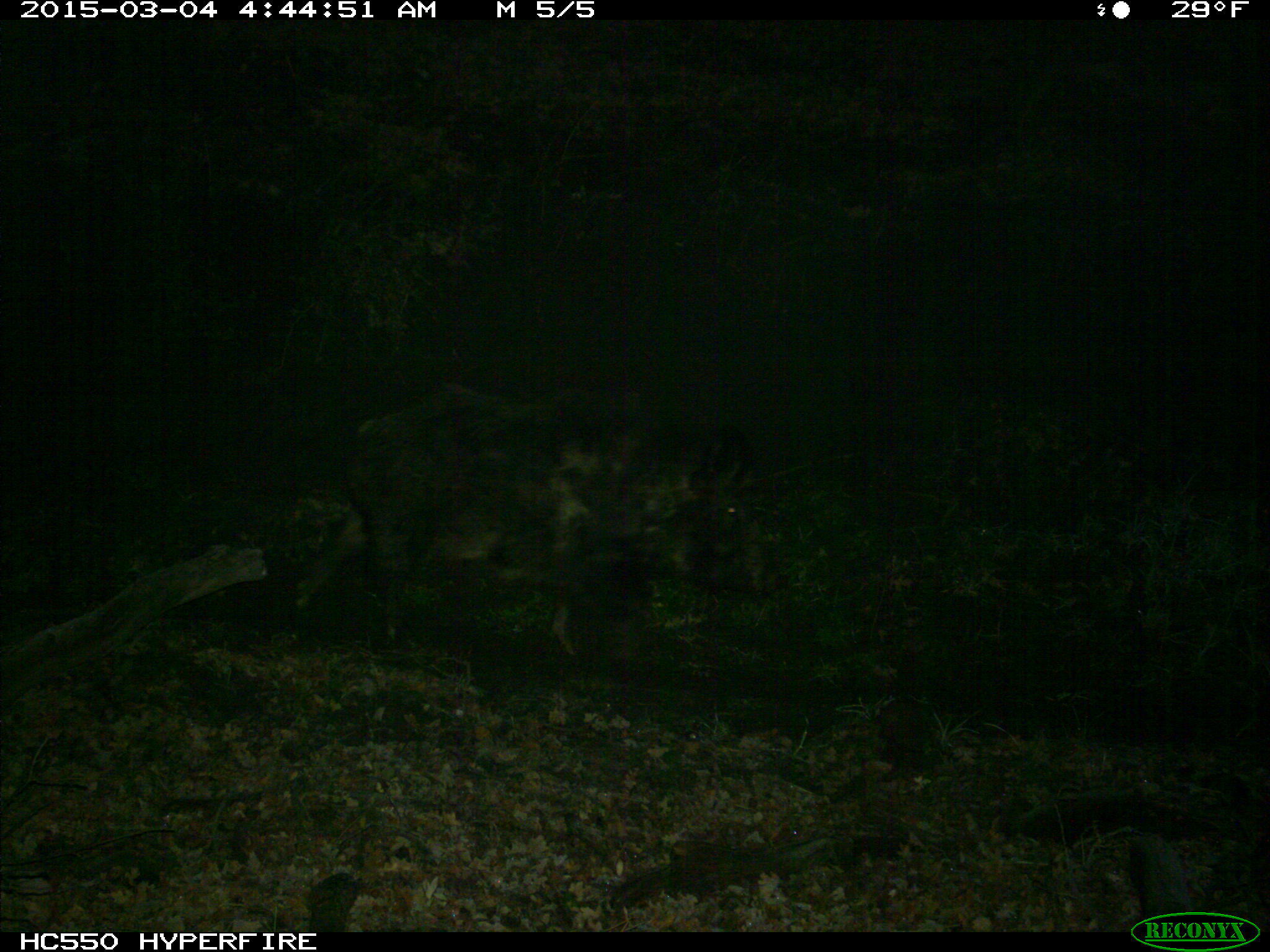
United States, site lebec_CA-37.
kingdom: Animalia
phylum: Chordata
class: Mammalia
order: Artiodactyla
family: Suidae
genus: Sus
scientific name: Sus scrofa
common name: wild boar